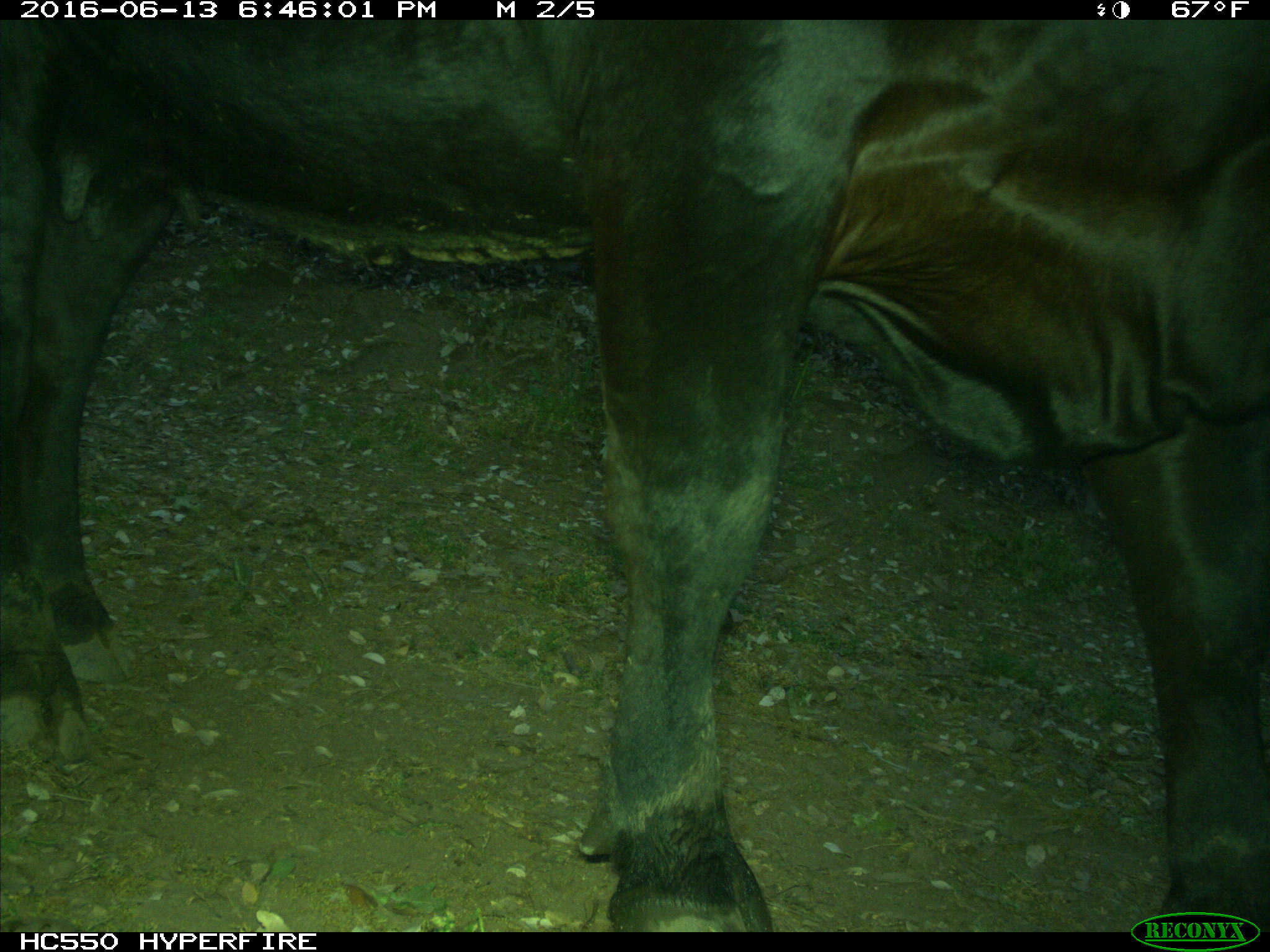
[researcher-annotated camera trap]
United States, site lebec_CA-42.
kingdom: Animalia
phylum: Chordata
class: Mammalia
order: Artiodactyla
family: Bovidae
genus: Bos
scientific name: Bos taurus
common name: domestic cow